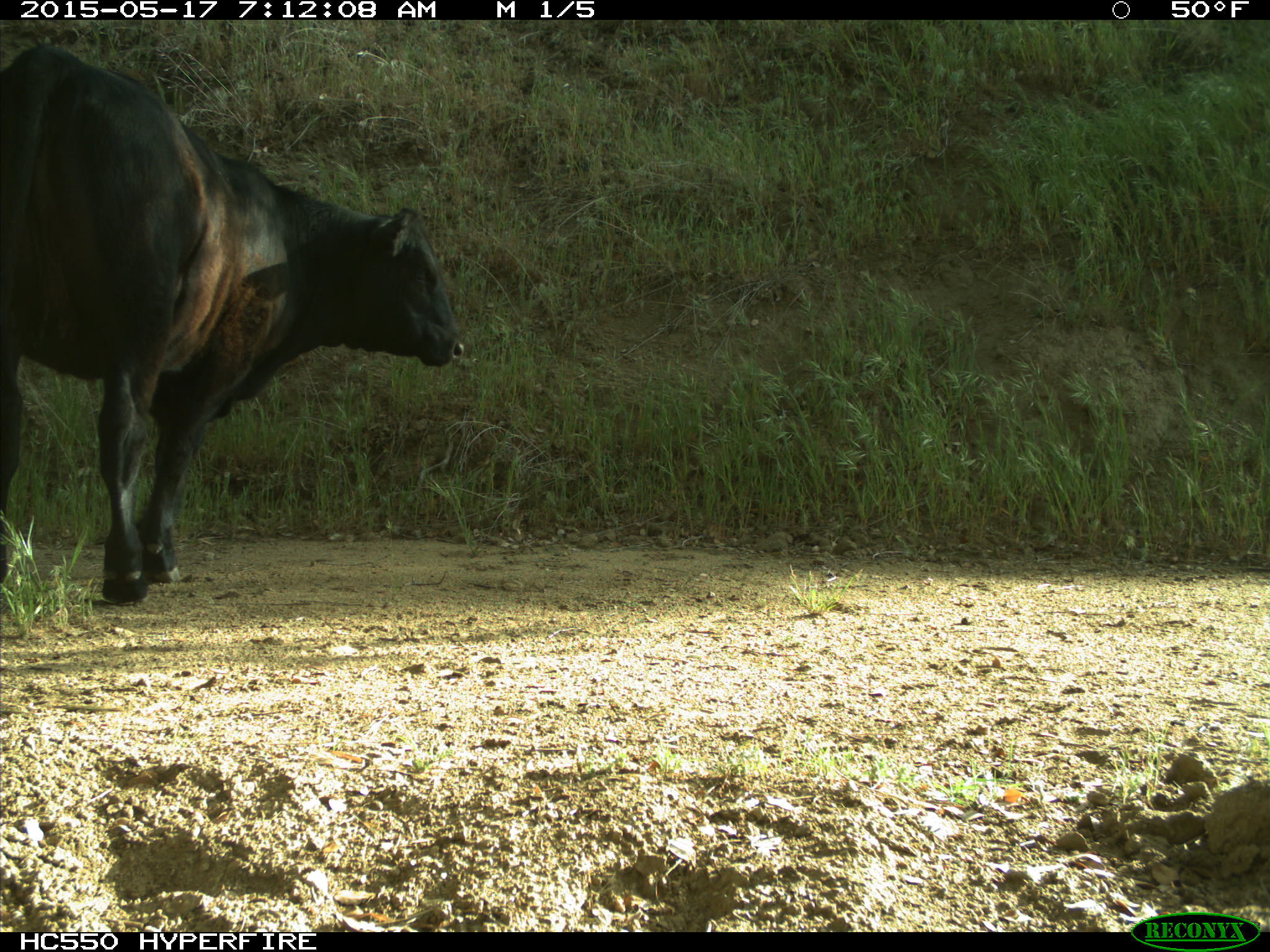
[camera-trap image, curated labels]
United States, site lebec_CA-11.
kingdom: Animalia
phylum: Chordata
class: Mammalia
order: Artiodactyla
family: Bovidae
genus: Bos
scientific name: Bos taurus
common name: domestic cow